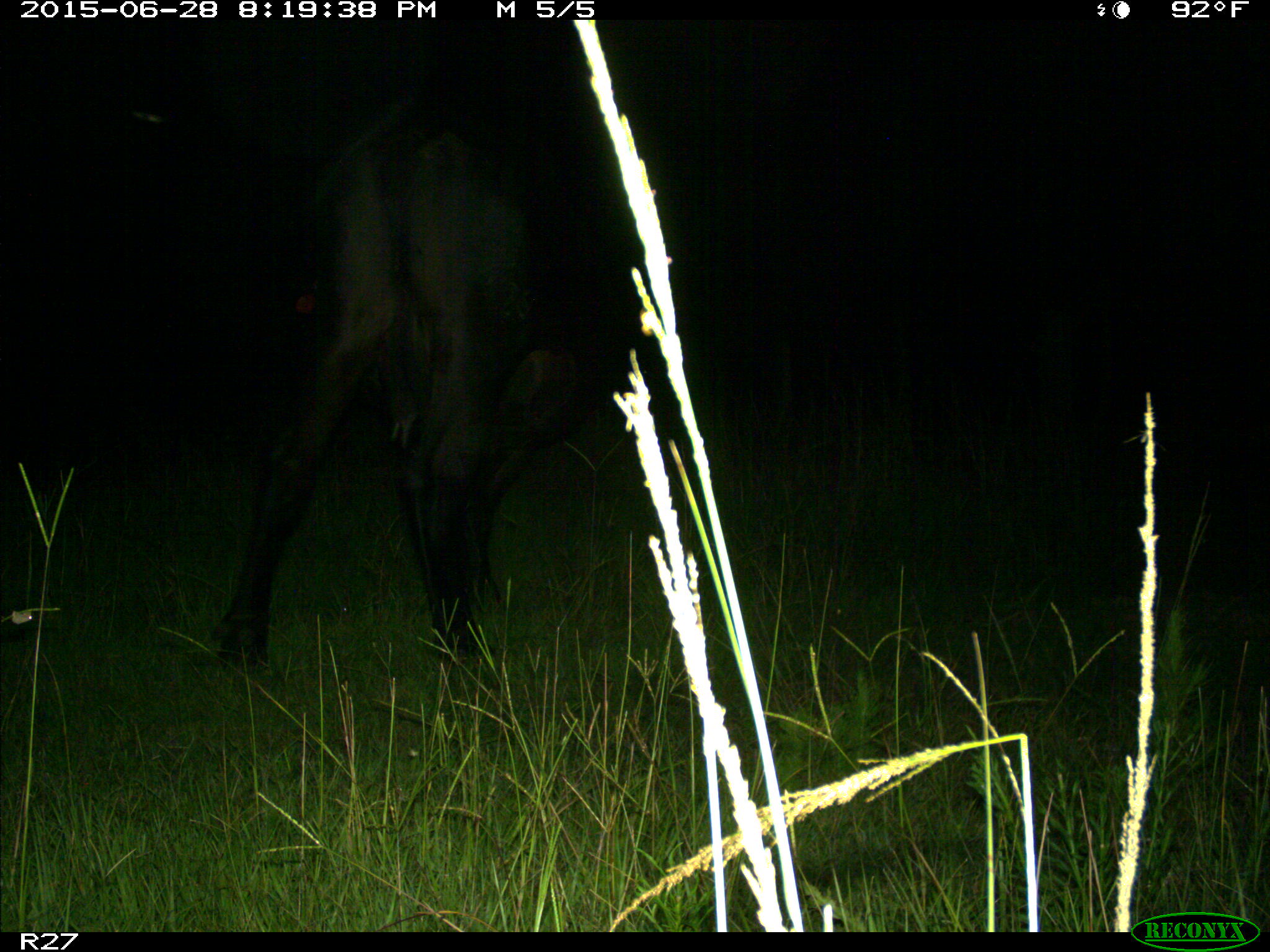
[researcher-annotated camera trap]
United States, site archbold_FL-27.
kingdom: Animalia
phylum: Chordata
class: Mammalia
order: Artiodactyla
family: Bovidae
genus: Bos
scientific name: Bos taurus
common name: domestic cow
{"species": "Bos taurus (domestic cow)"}